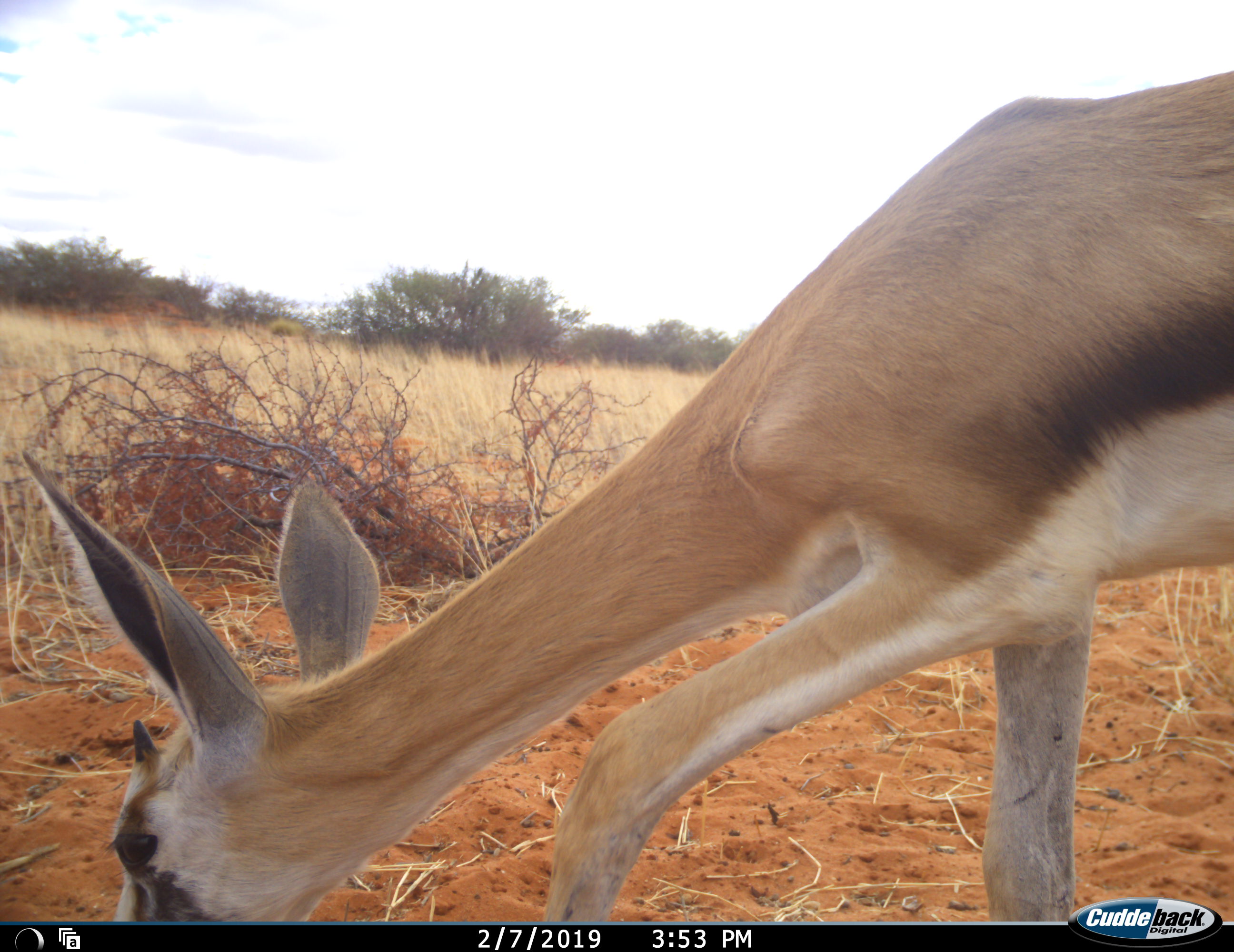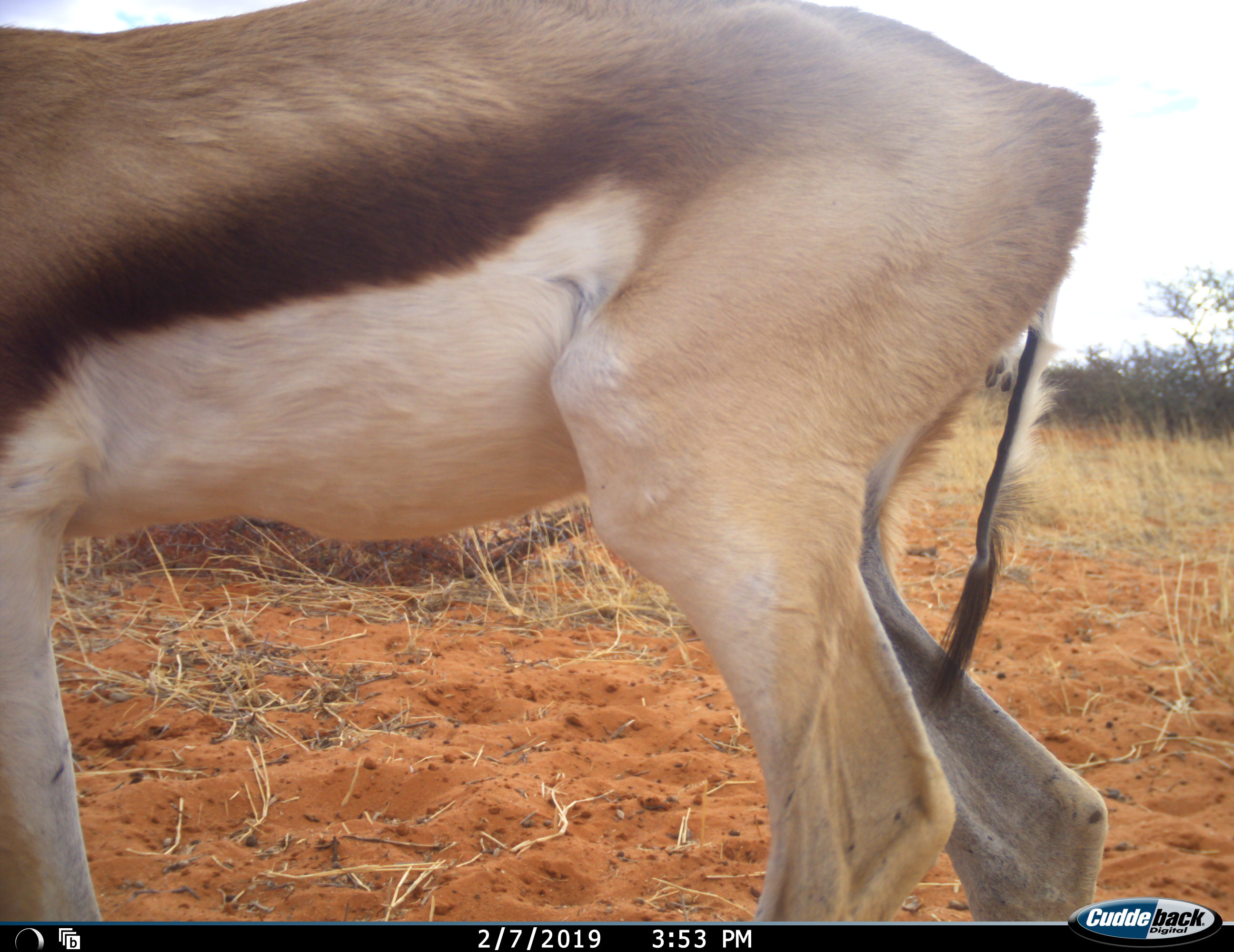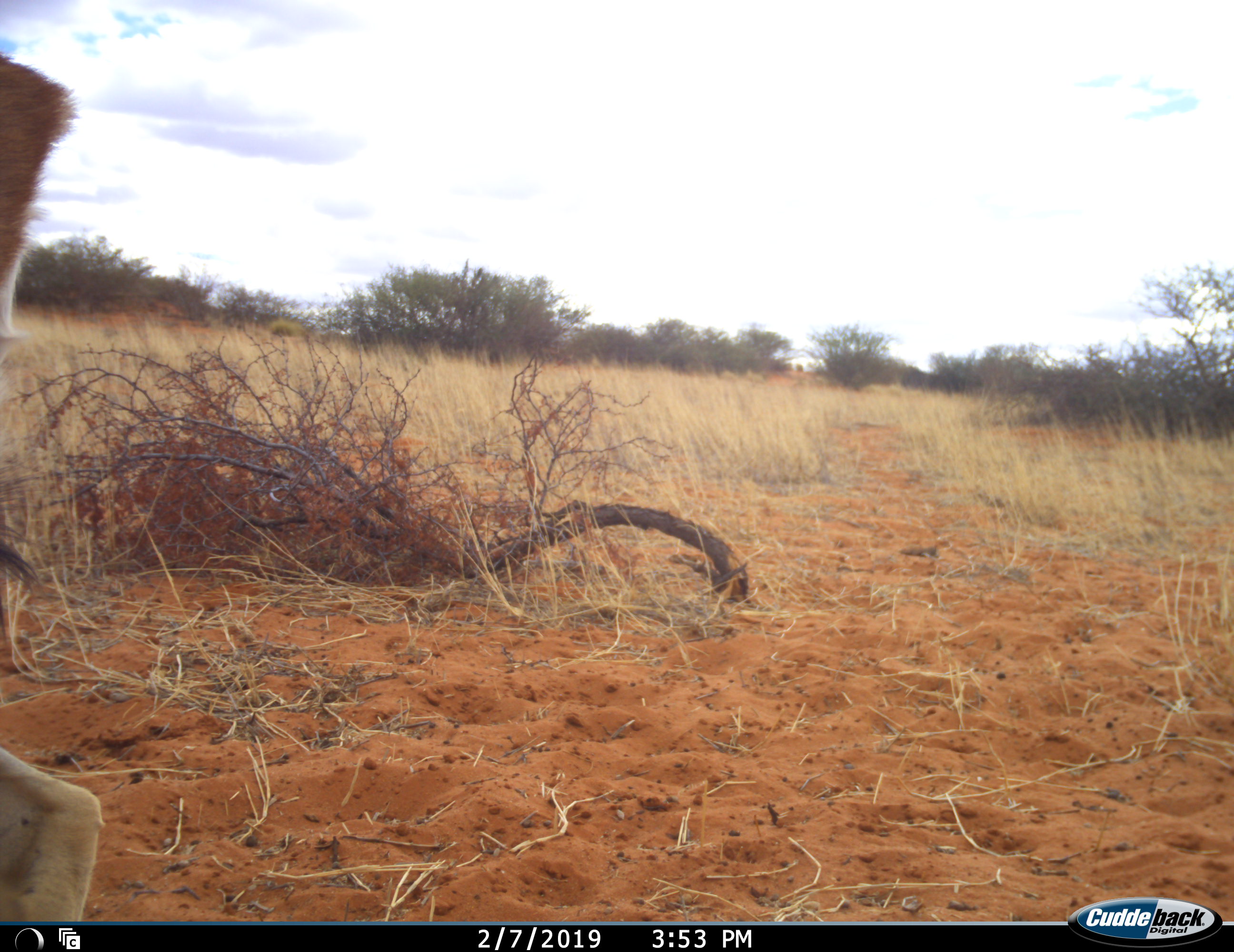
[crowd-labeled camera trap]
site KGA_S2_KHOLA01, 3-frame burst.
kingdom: Animalia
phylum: Chordata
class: Mammalia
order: Artiodactyla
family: Bovidae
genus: Antidorcas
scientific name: Antidorcas marsupialis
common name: springbok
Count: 1.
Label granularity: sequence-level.